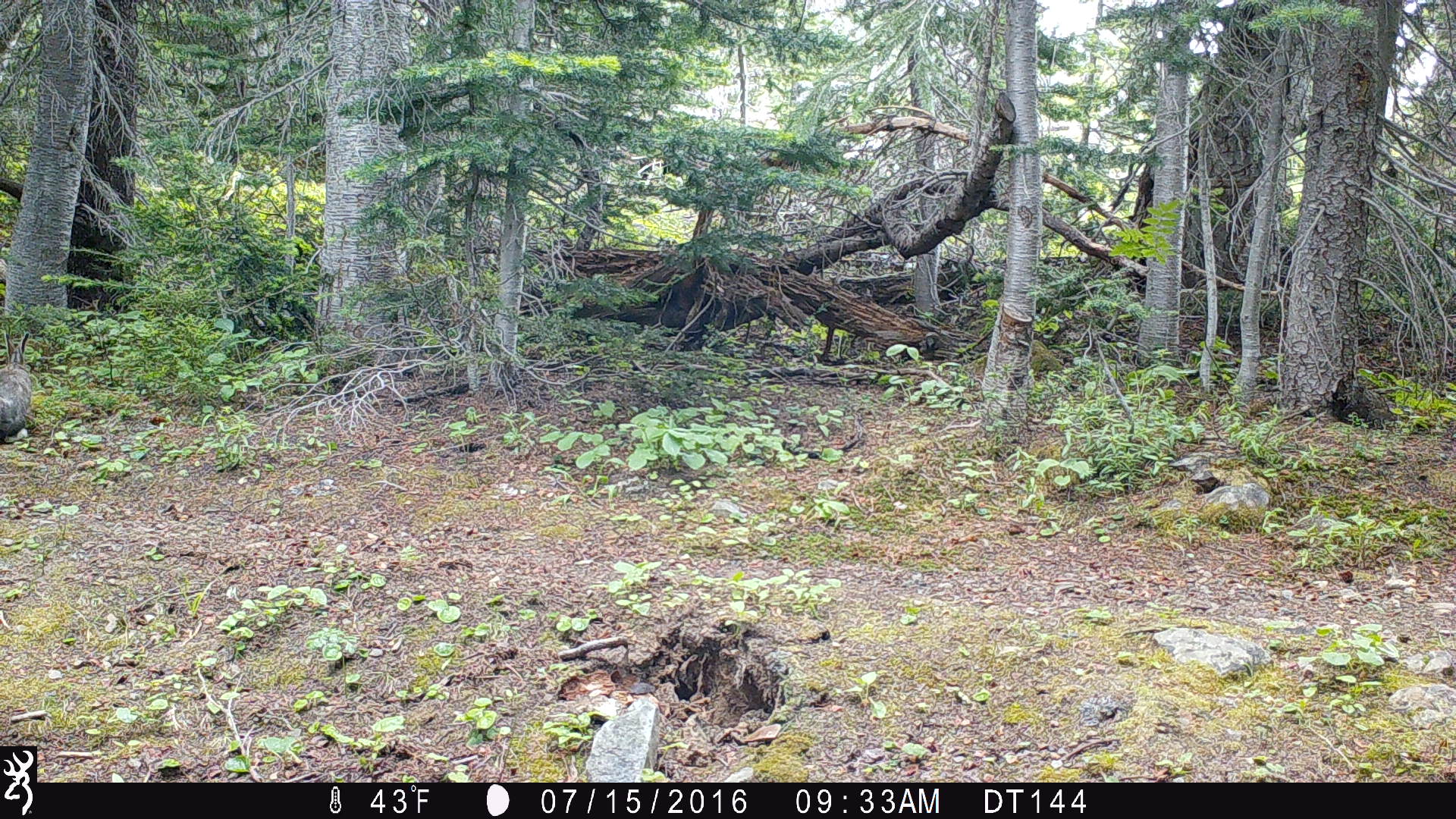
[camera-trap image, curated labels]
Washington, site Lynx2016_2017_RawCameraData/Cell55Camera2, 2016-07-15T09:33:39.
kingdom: Animalia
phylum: Chordata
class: Mammalia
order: Lagomorpha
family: Leporidae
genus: Lepus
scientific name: Lepus americanus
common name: snowshoe hare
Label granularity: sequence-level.